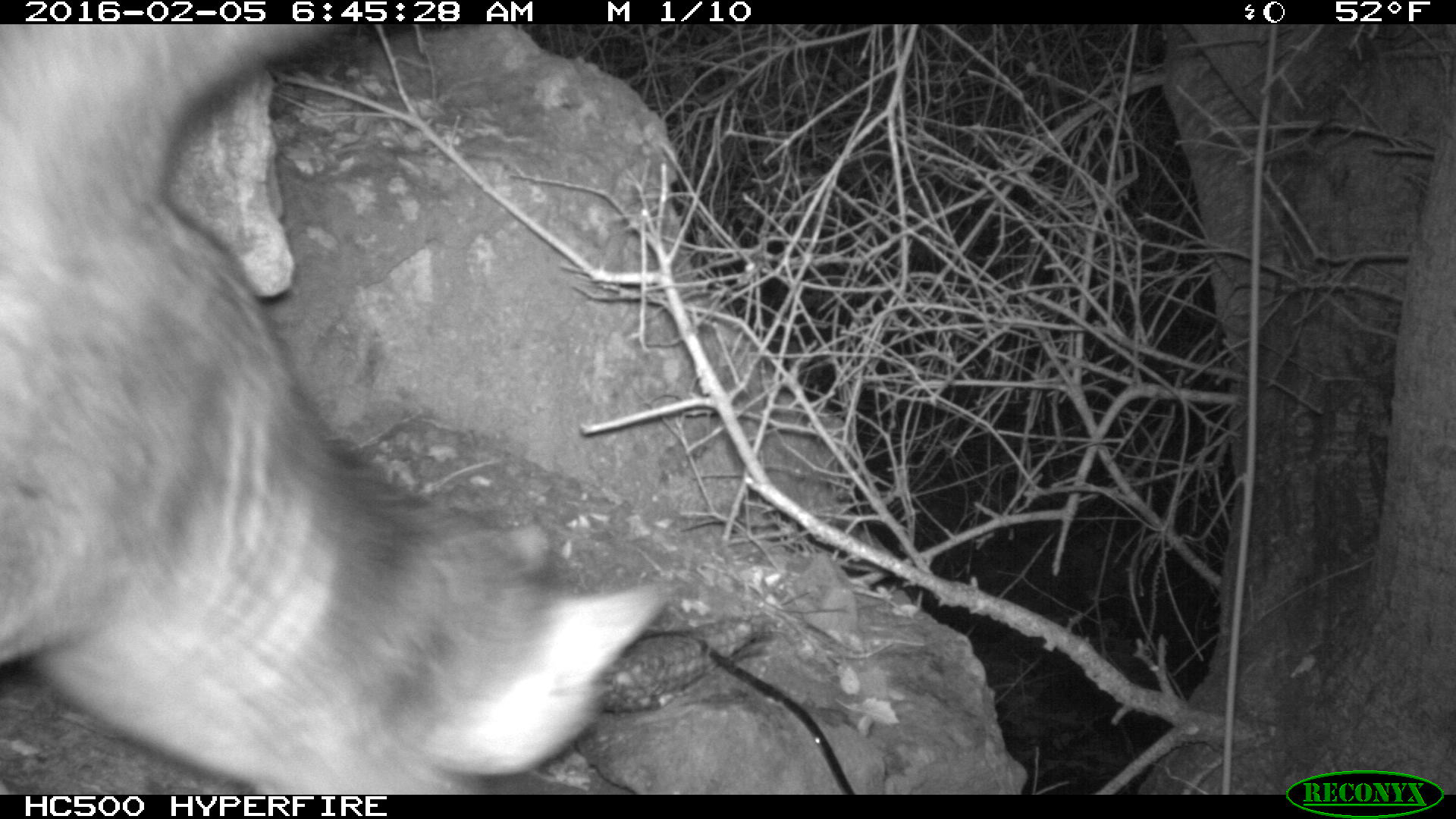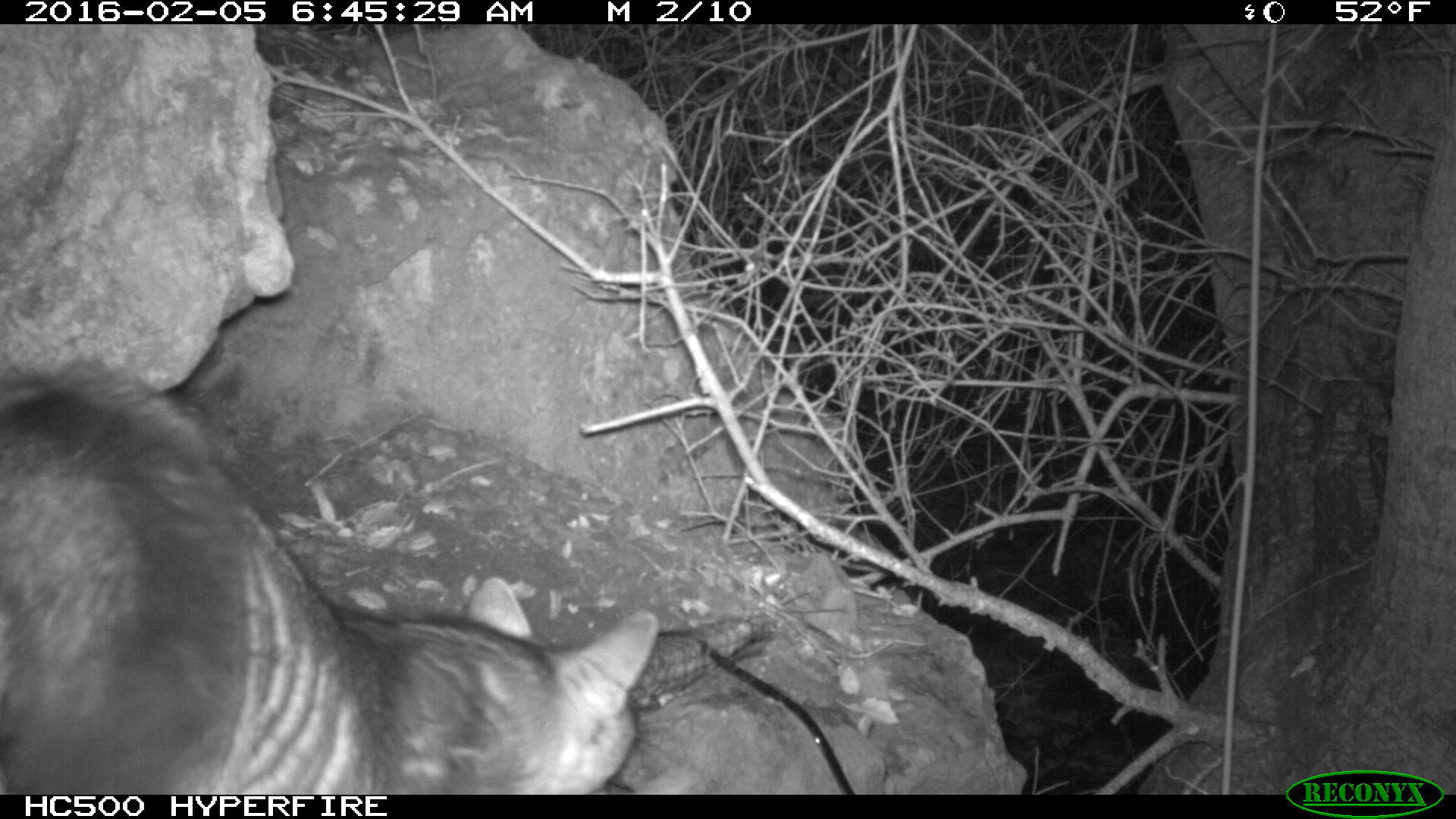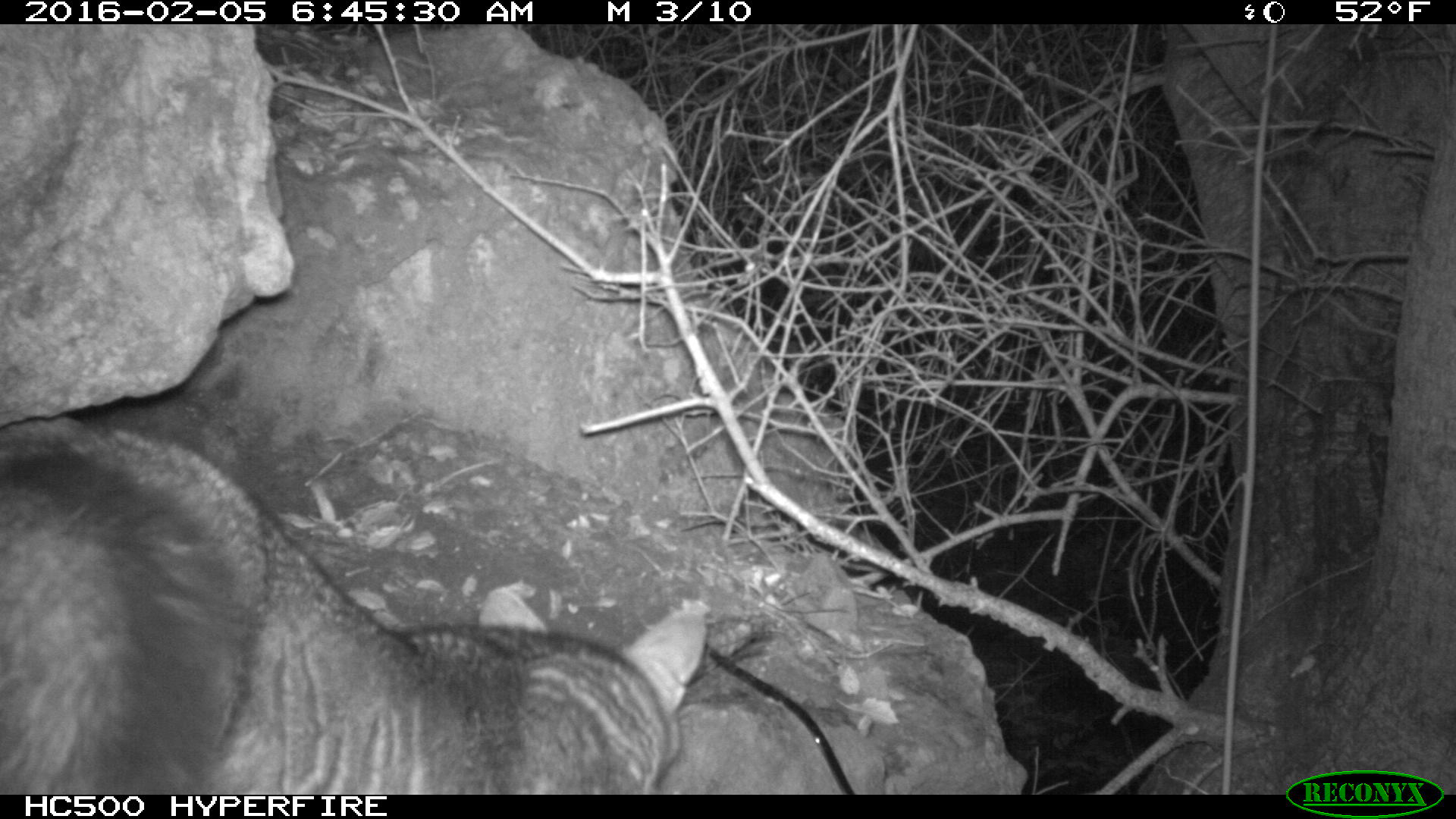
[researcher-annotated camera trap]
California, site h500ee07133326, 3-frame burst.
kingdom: Animalia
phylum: Chordata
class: Mammalia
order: Carnivora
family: Canidae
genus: Urocyon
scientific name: Urocyon littoralis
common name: island fox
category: fox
Fox (island fox) (Urocyon littoralis).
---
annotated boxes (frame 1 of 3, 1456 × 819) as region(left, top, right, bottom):
fox: region(0, 24, 662, 794)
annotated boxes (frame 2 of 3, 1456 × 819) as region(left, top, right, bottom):
fox: region(0, 359, 660, 793)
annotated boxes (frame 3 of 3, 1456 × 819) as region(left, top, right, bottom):
fox: region(0, 420, 706, 794)